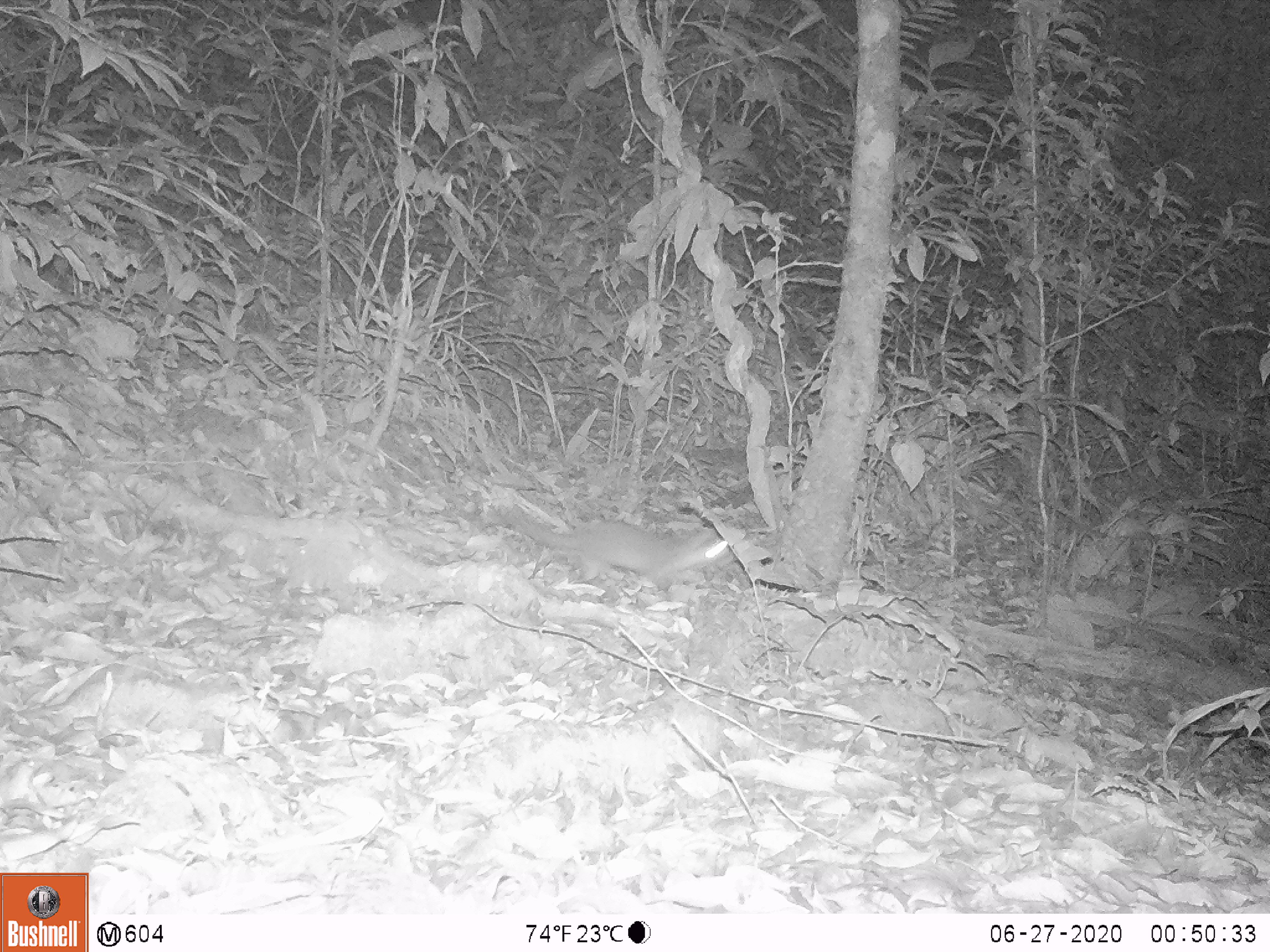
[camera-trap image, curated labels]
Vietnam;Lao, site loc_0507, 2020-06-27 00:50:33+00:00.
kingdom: Animalia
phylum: Chordata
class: Mammalia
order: Carnivora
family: Mustelidae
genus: Melogale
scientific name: Melogale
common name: ferret badger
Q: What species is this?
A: Ferret badger (Melogale).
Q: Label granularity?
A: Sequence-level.